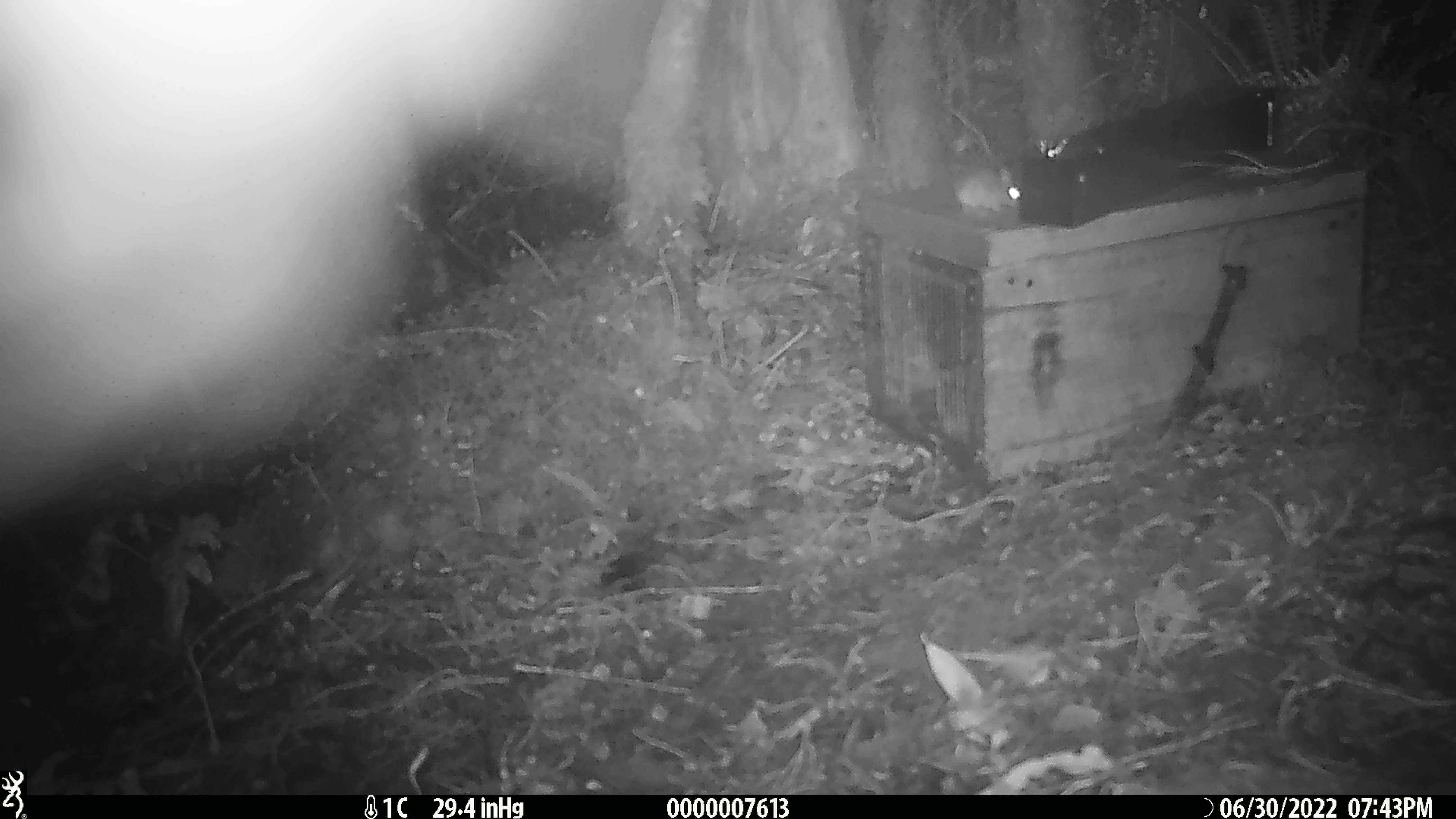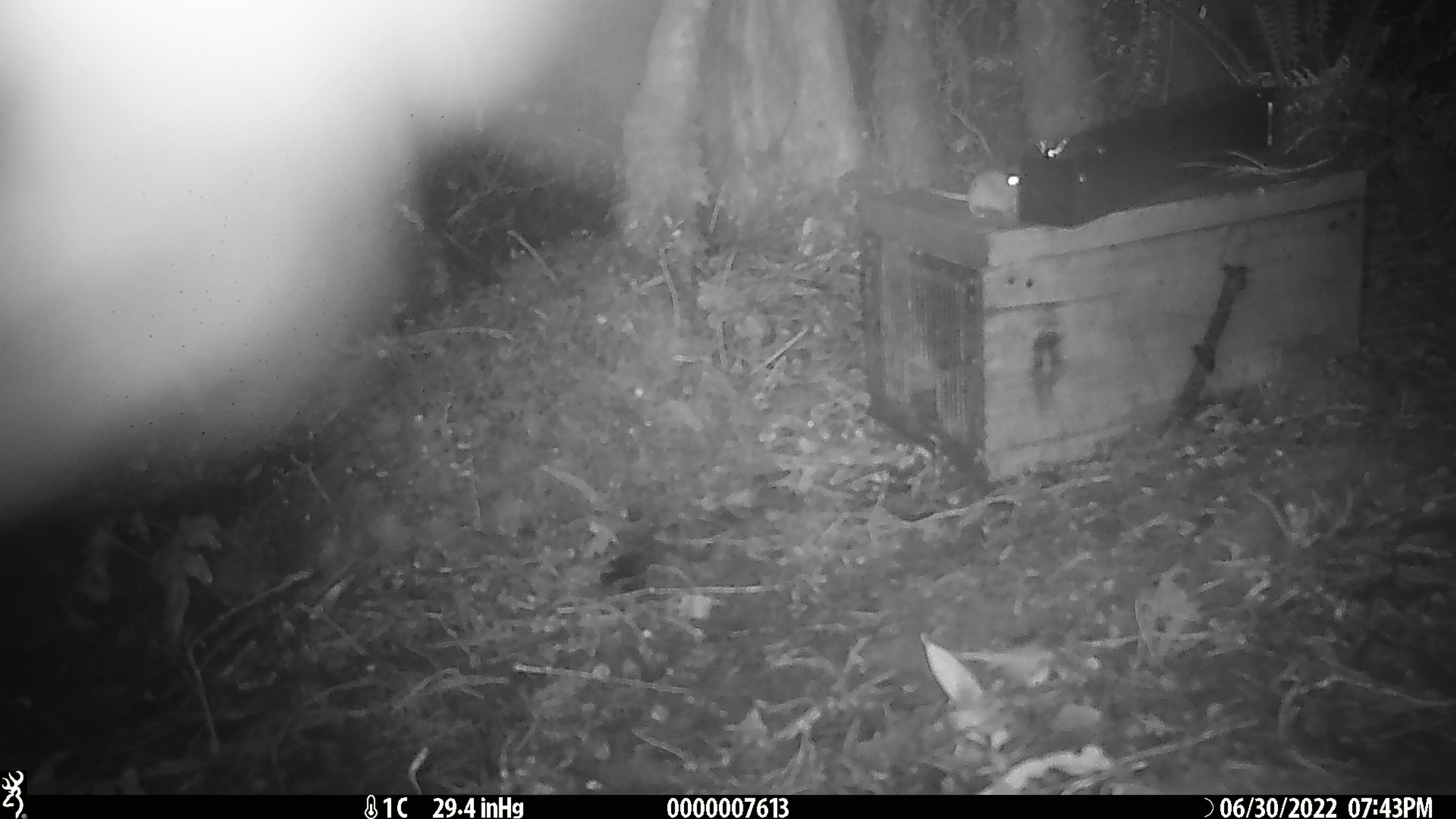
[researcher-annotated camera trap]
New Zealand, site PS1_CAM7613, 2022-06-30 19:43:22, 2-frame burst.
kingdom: Animalia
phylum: Chordata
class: Mammalia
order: Rodentia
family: Muridae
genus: Mus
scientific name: Mus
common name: mouse